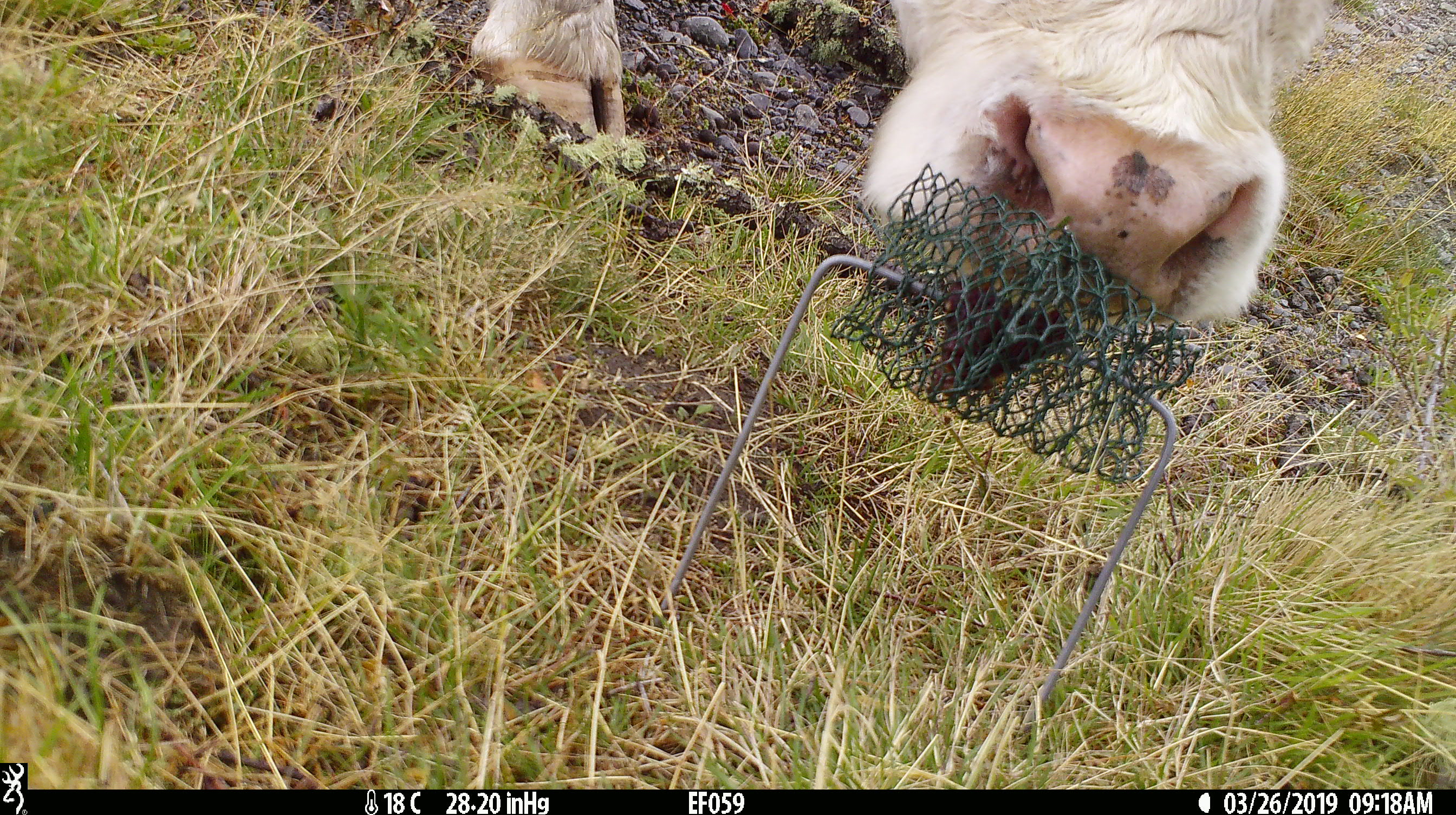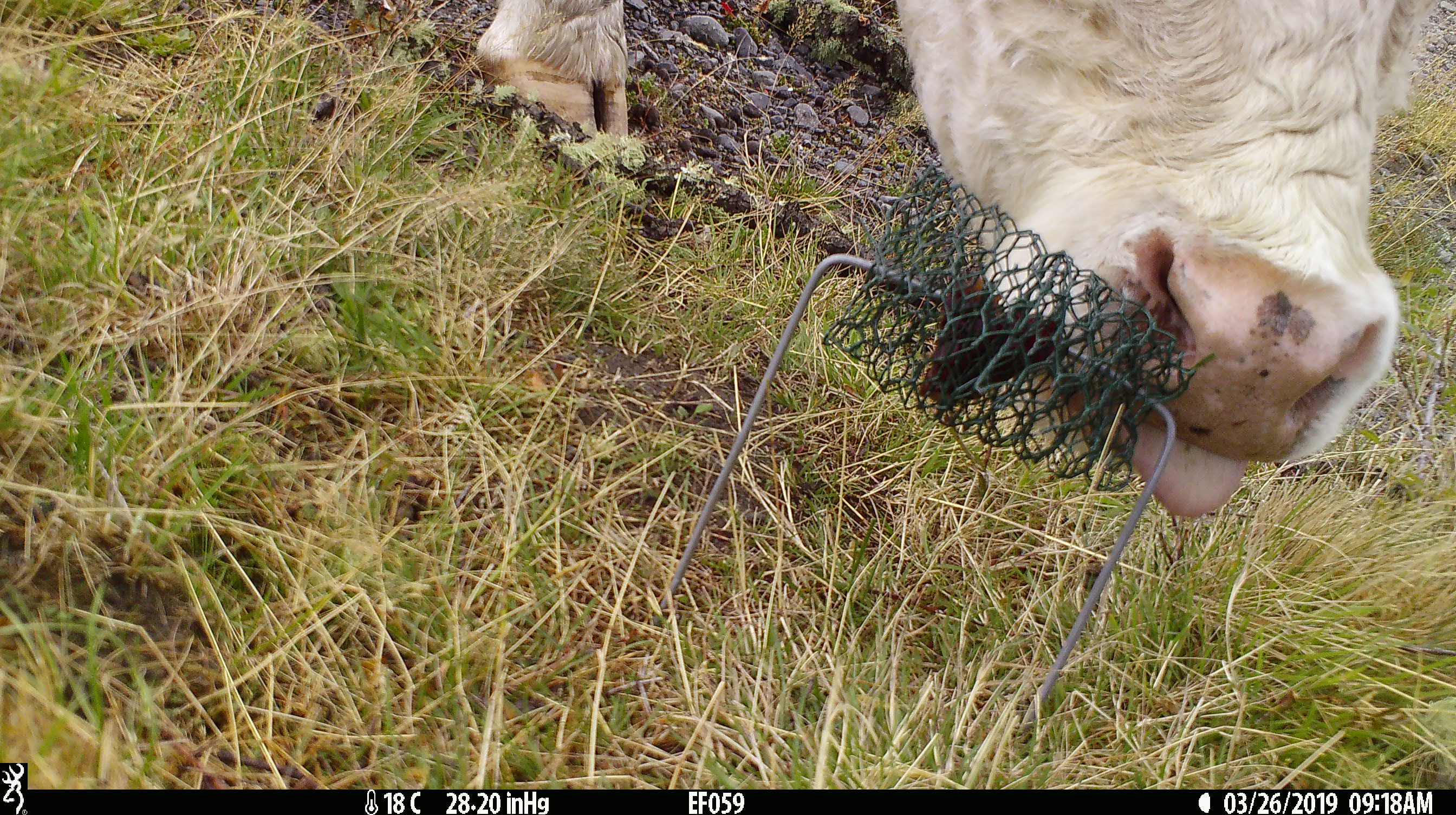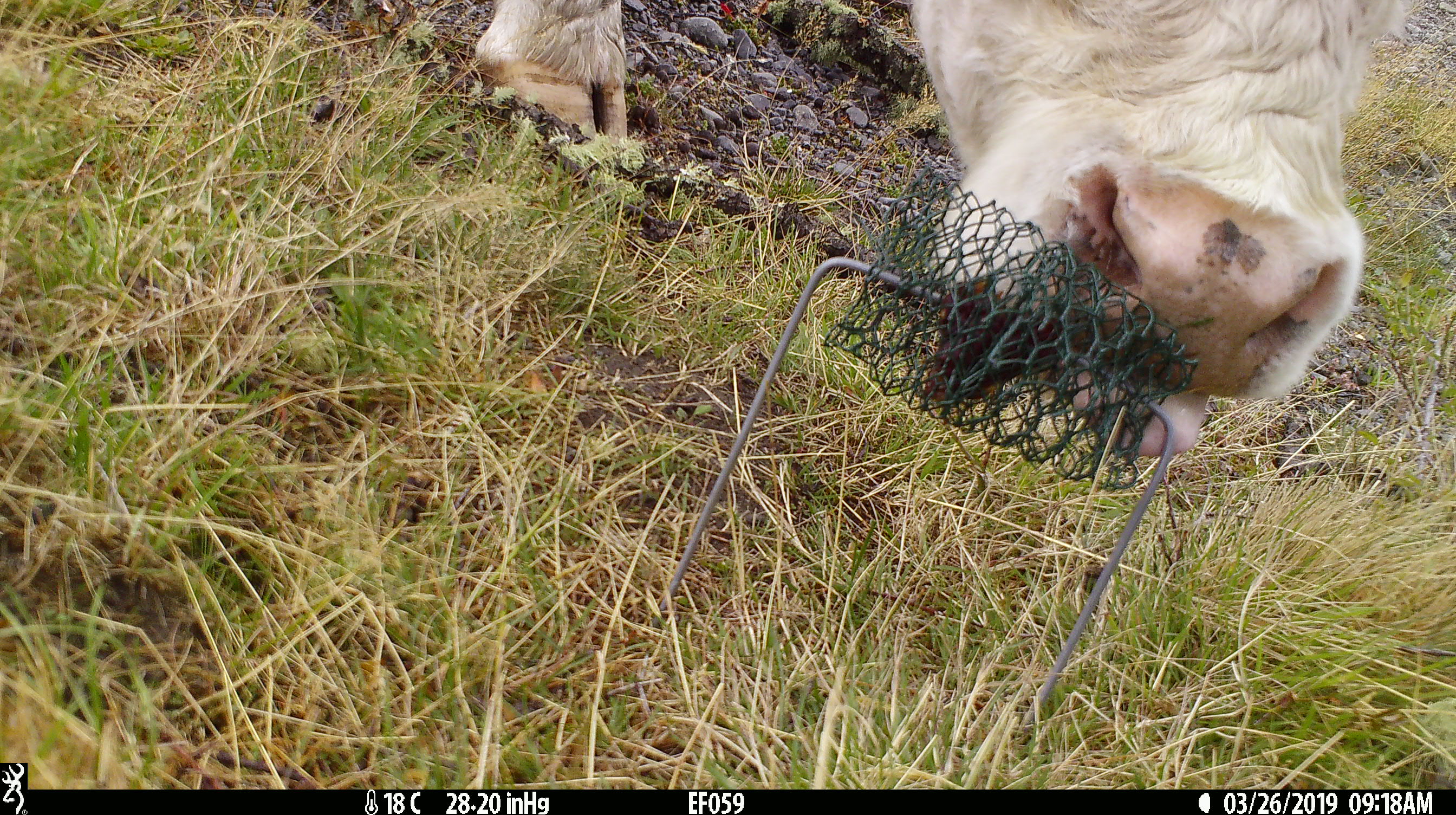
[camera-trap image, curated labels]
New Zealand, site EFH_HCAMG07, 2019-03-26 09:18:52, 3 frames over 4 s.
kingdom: Animalia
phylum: Chordata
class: Mammalia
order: Artiodactyla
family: Bovidae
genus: Bos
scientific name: Bos taurus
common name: domestic cow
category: cow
Cow (domestic cow) (Bos taurus).